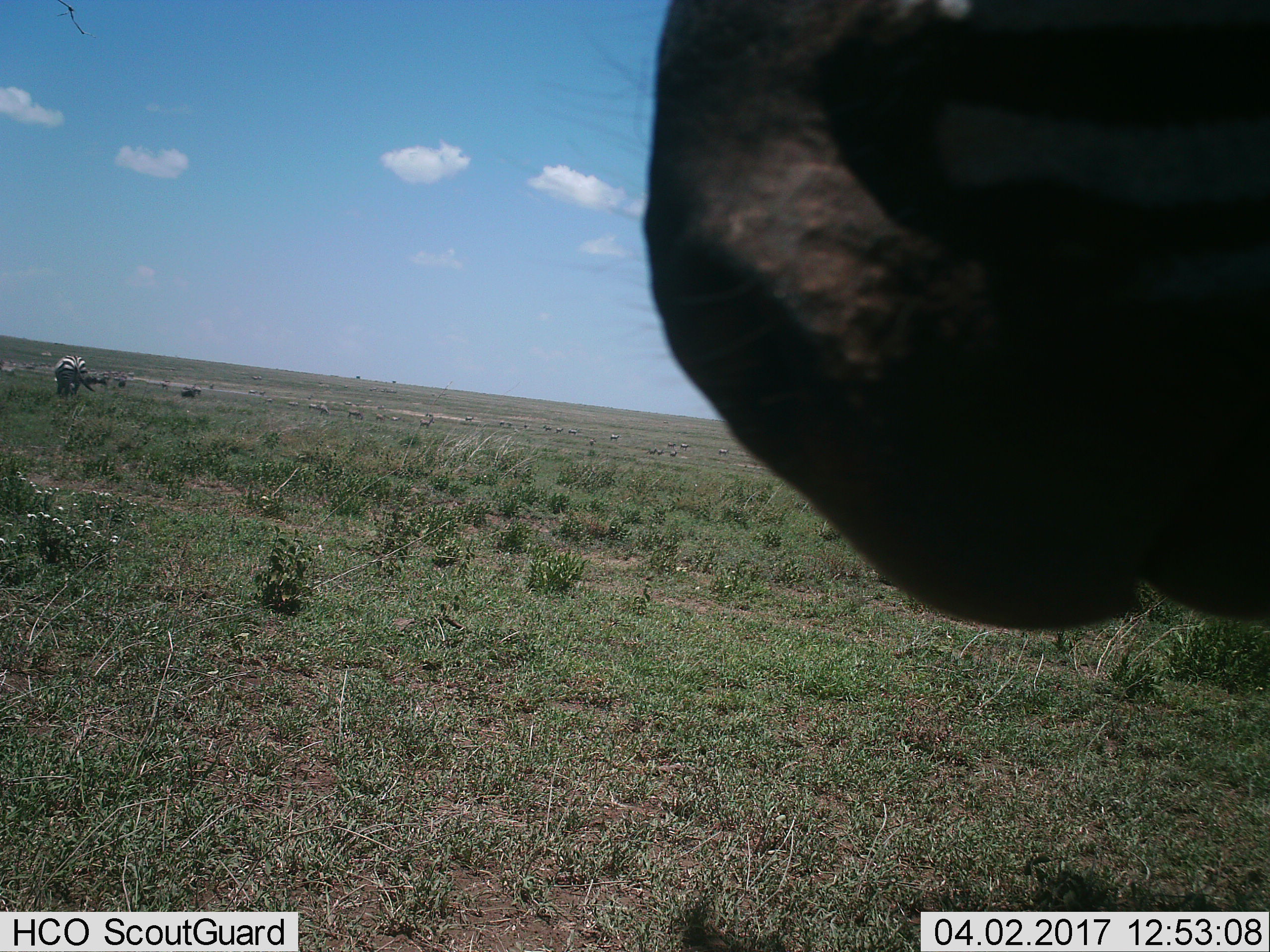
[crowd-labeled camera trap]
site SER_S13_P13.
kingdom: Animalia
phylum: Chordata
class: Mammalia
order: Perissodactyla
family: Equidae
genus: Equus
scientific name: Equus quagga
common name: plains zebra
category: zebraplains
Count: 11-50.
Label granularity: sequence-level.